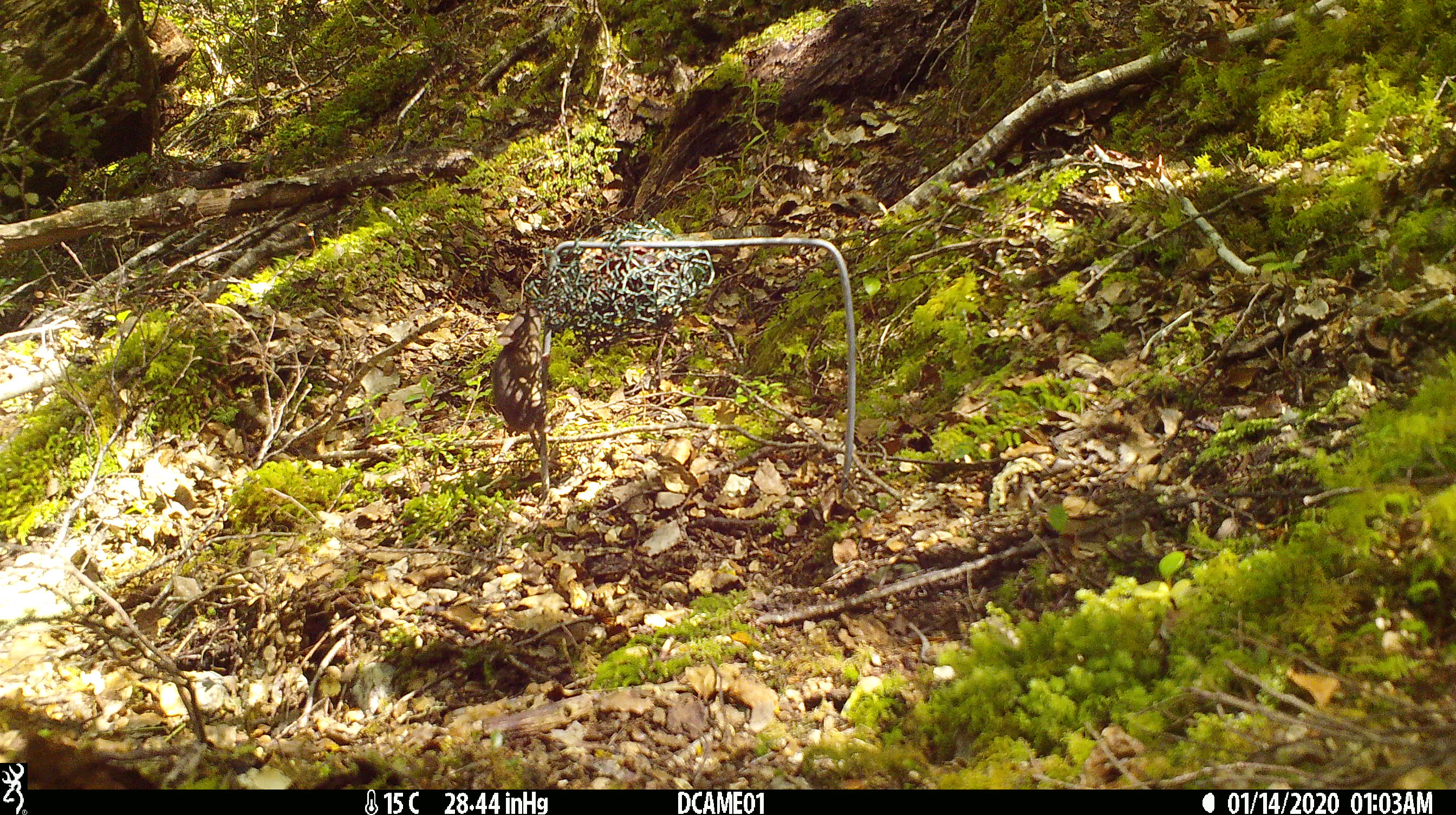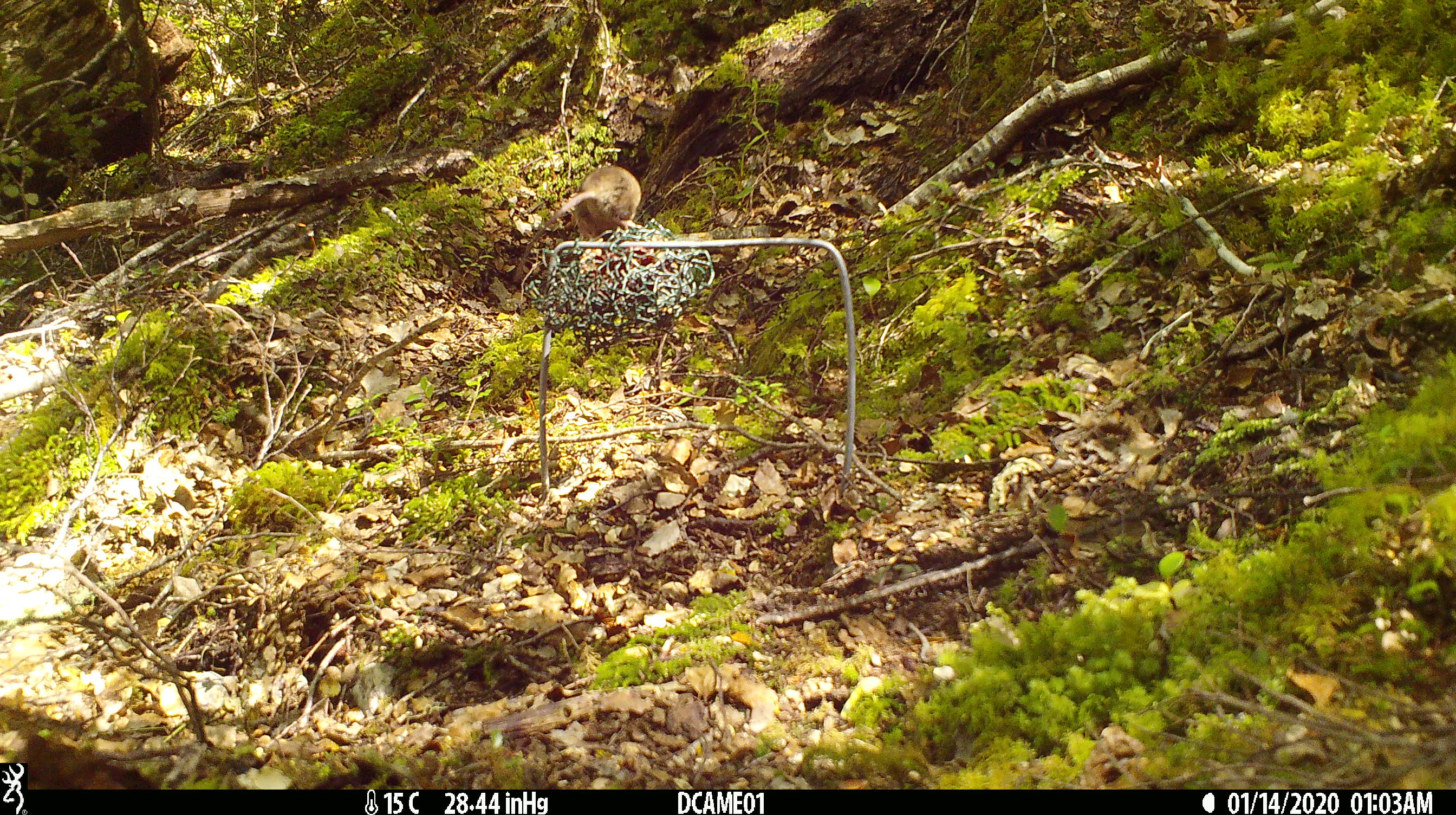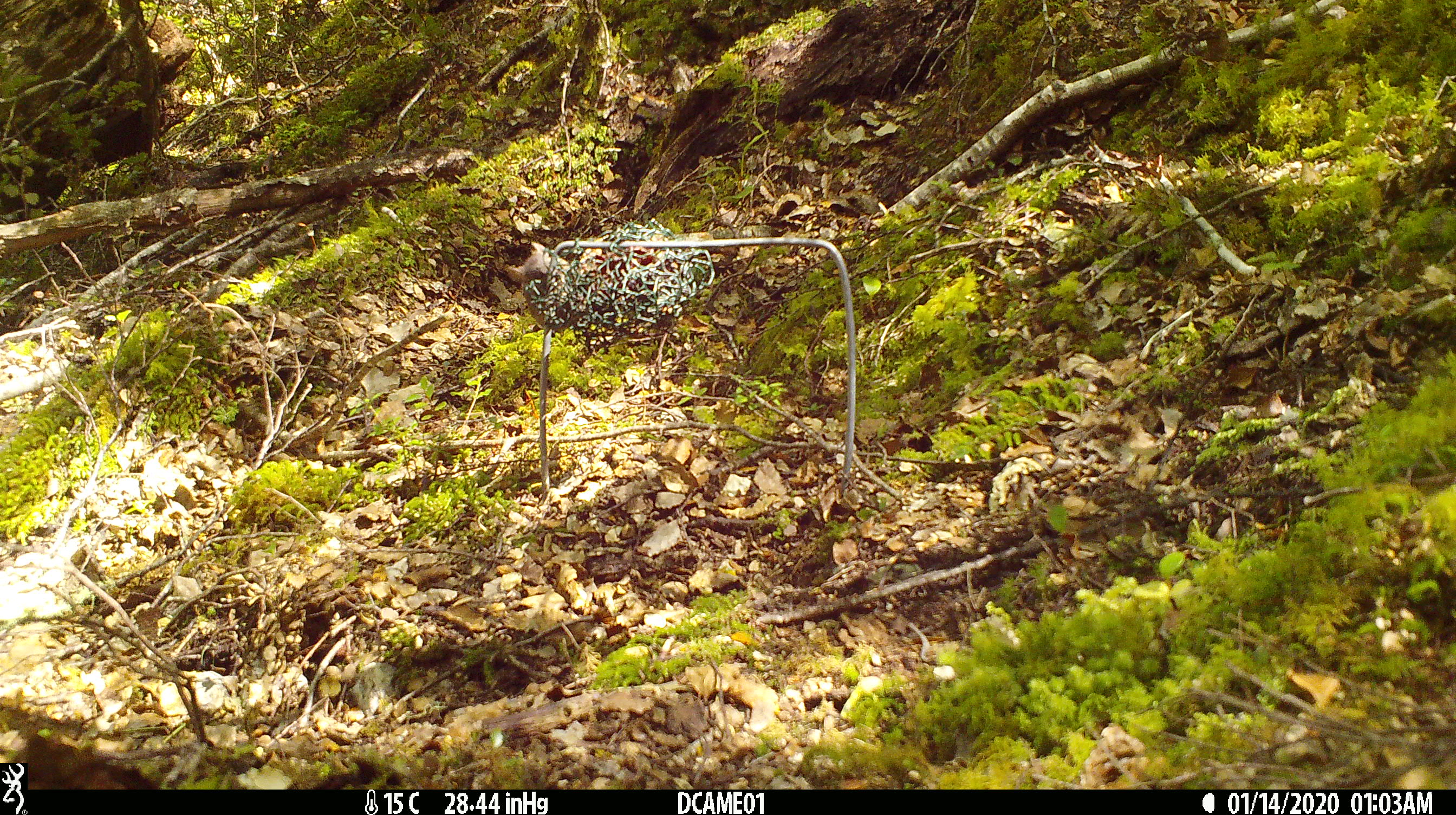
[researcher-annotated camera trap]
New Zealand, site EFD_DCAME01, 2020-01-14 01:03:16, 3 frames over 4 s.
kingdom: Animalia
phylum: Chordata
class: Mammalia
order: Rodentia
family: Muridae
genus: Mus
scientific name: Mus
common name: mouse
Mouse (Mus).